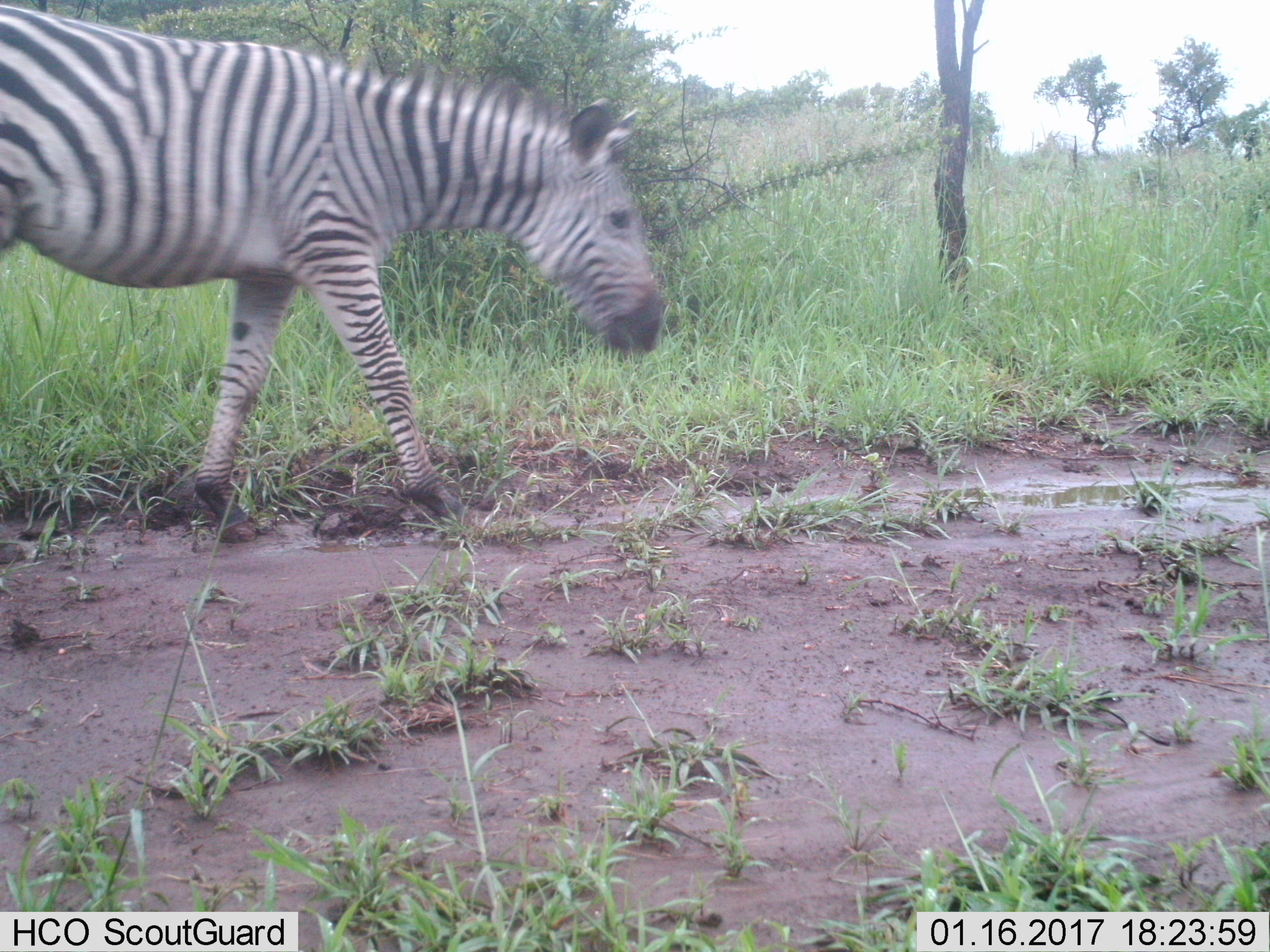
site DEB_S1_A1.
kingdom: Animalia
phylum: Chordata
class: Mammalia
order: Perissodactyla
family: Equidae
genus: Equus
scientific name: Equus quagga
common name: plains zebra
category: zebraplains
Zebraplains (plains zebra) (Equus quagga), count 1. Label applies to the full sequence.